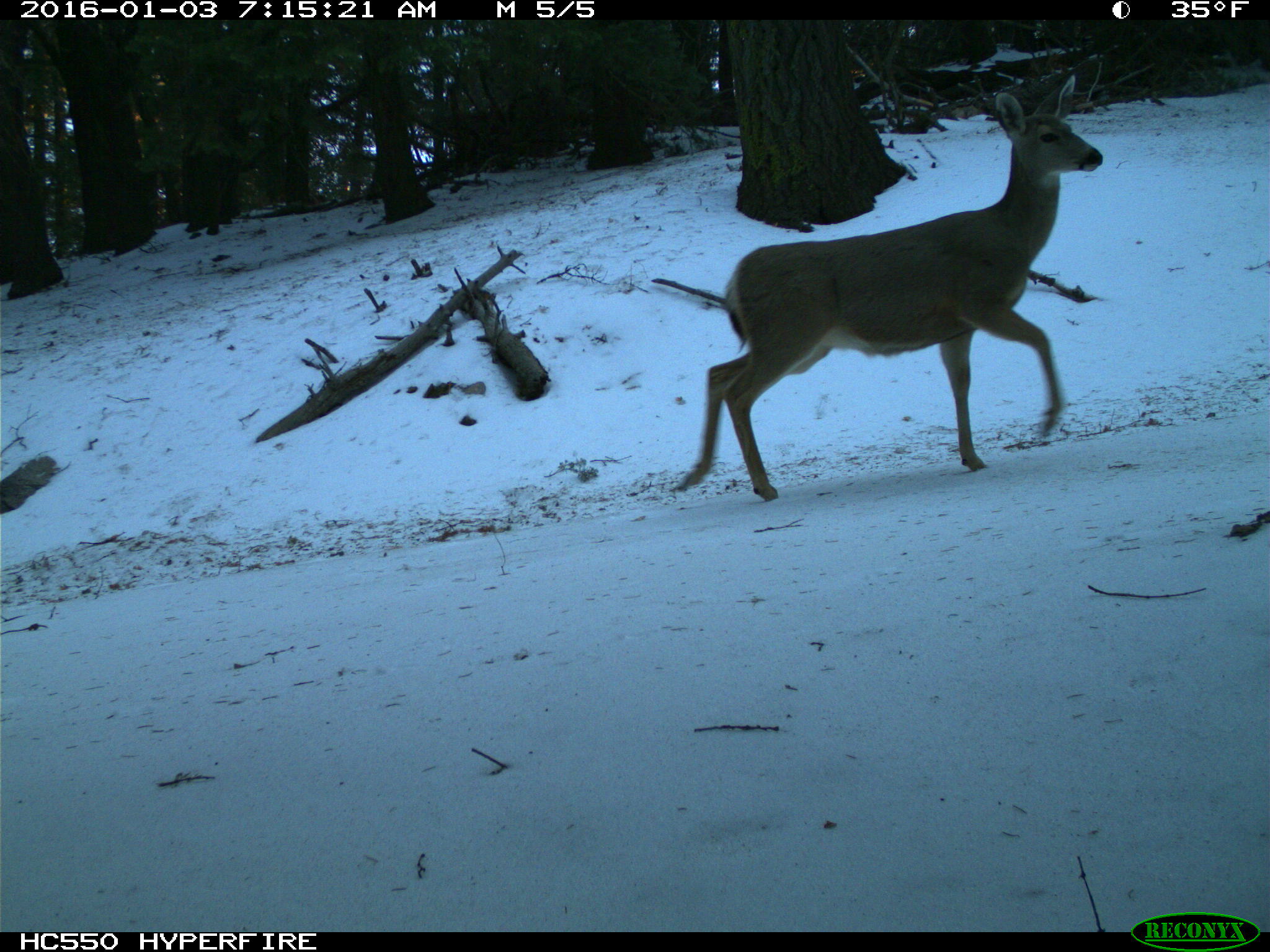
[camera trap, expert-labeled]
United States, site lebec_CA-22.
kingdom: Animalia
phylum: Chordata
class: Mammalia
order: Artiodactyla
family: Cervidae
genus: Odocoileus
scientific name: Odocoileus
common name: deer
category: unidentified deer